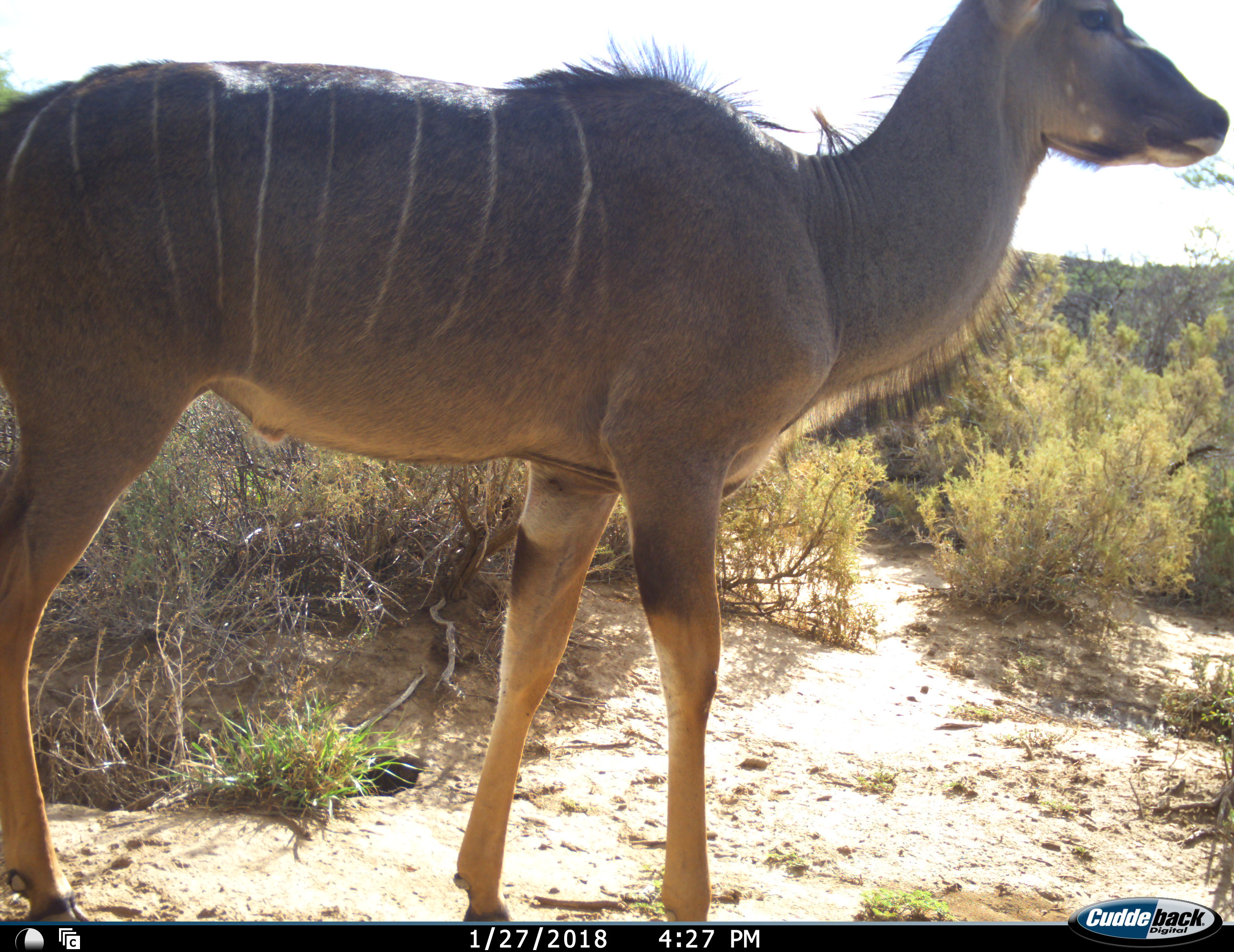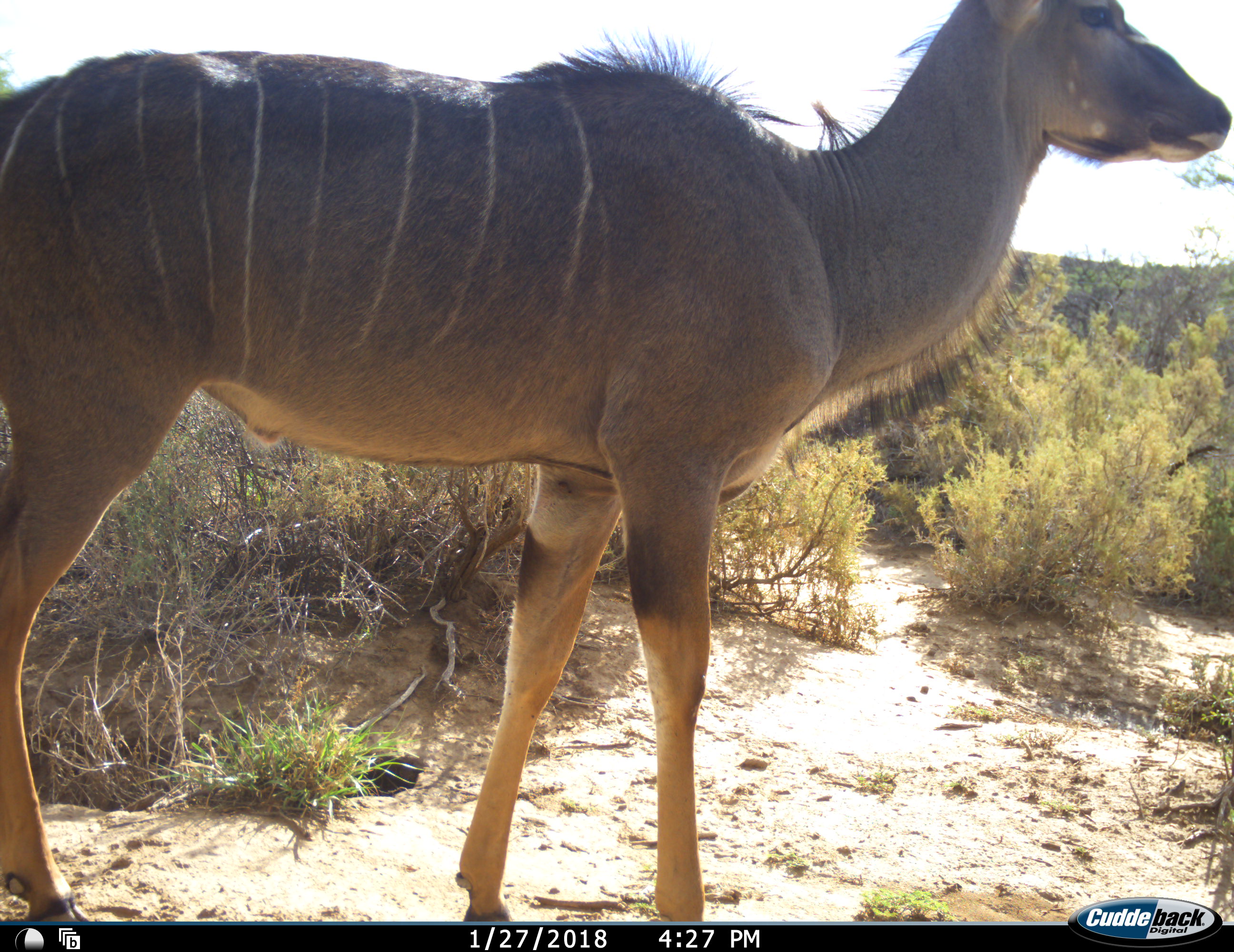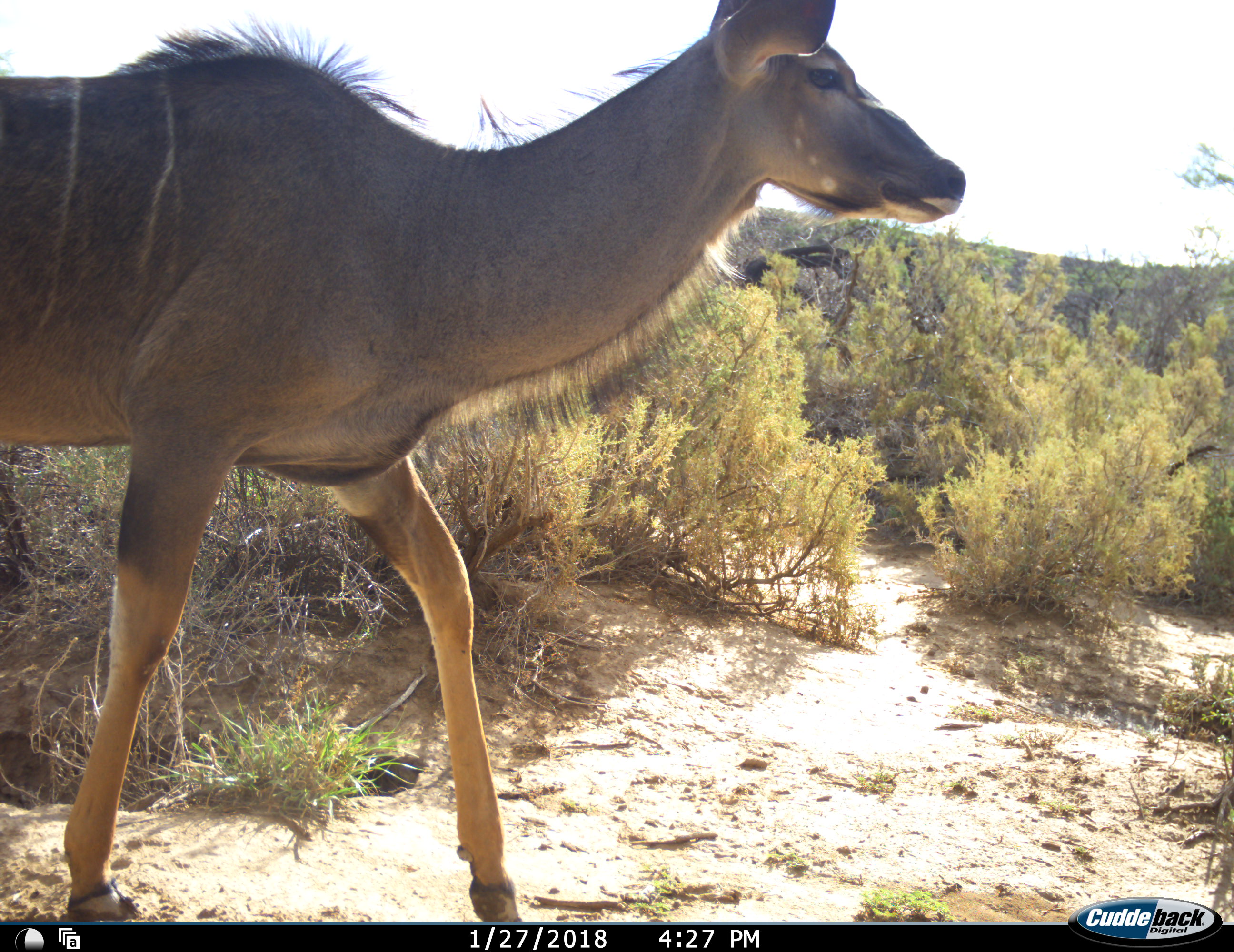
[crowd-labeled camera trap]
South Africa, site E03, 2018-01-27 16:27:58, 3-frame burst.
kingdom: Animalia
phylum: Chordata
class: Mammalia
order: Artiodactyla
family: Bovidae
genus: Tragelaphus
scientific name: Tragelaphus strepsiceros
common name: greater kudu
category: kudu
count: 1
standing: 60%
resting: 0%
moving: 60%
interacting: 0%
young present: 0%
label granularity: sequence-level